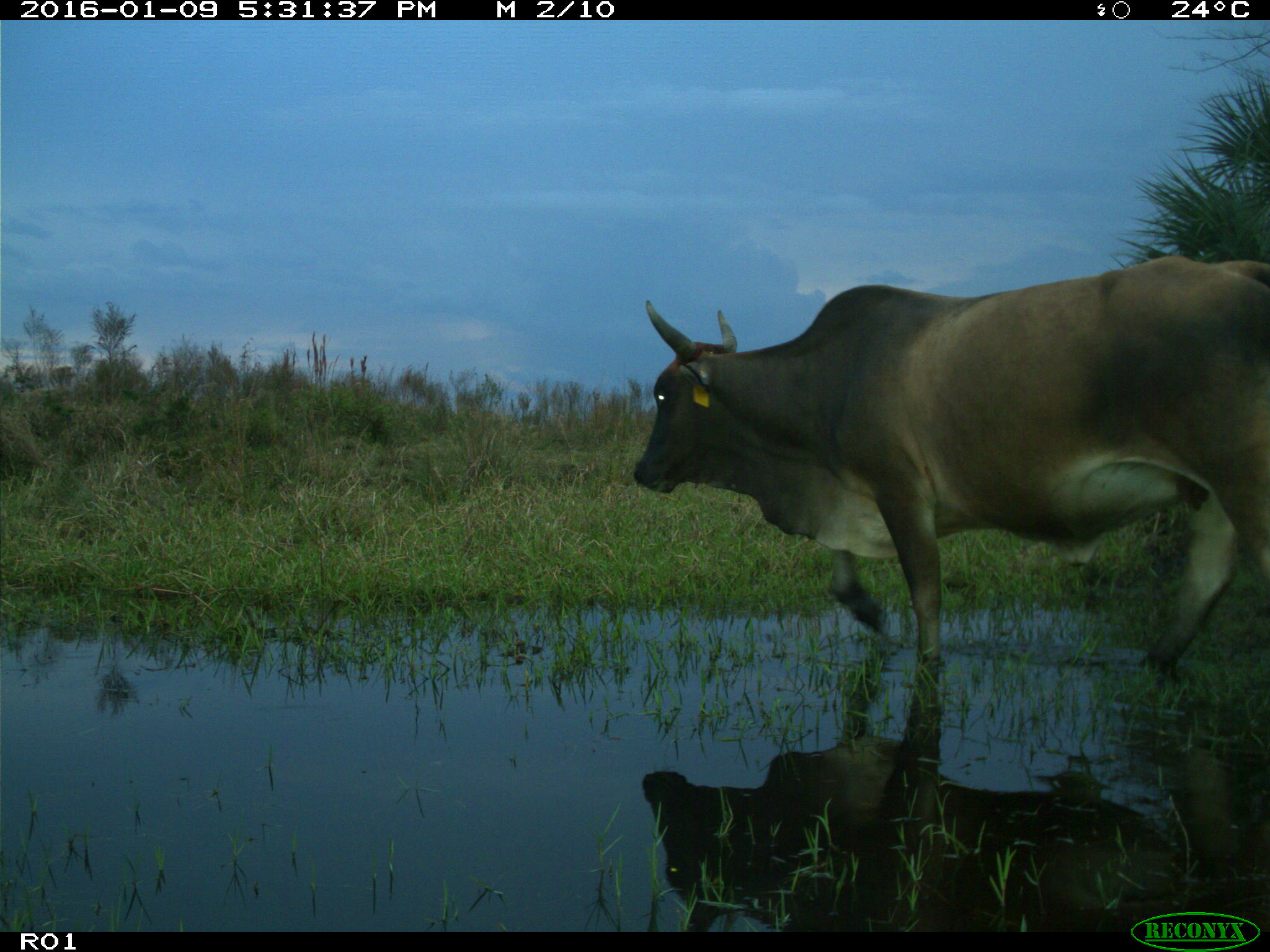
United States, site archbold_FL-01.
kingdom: Animalia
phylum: Chordata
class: Mammalia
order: Artiodactyla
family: Bovidae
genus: Bos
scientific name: Bos taurus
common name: domestic cow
Bos taurus (domestic cow).